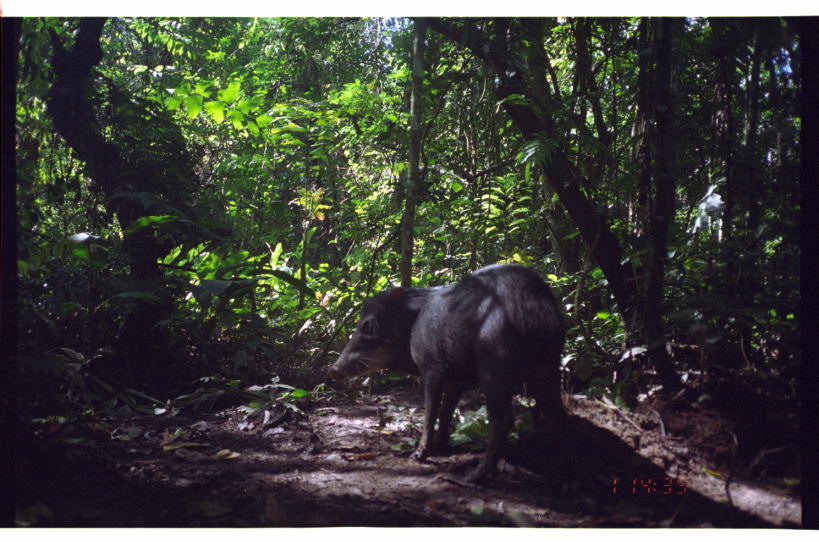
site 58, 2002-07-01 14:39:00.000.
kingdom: Animalia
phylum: Chordata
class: Mammalia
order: Artiodactyla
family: Tayassuidae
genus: Tayassu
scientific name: Tayassu pecari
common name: white-lipped peccary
Tayassu pecari (white-lipped peccary).